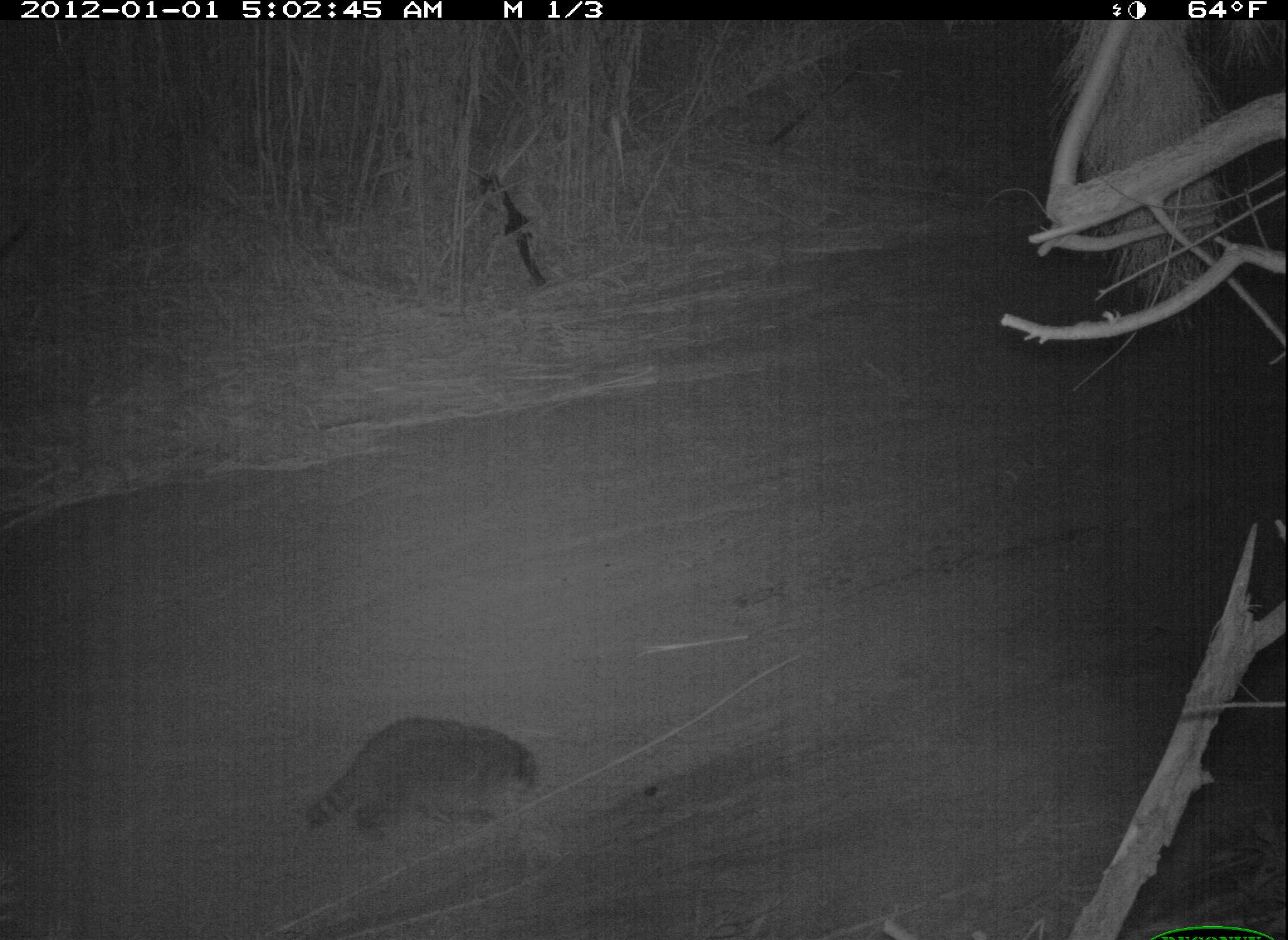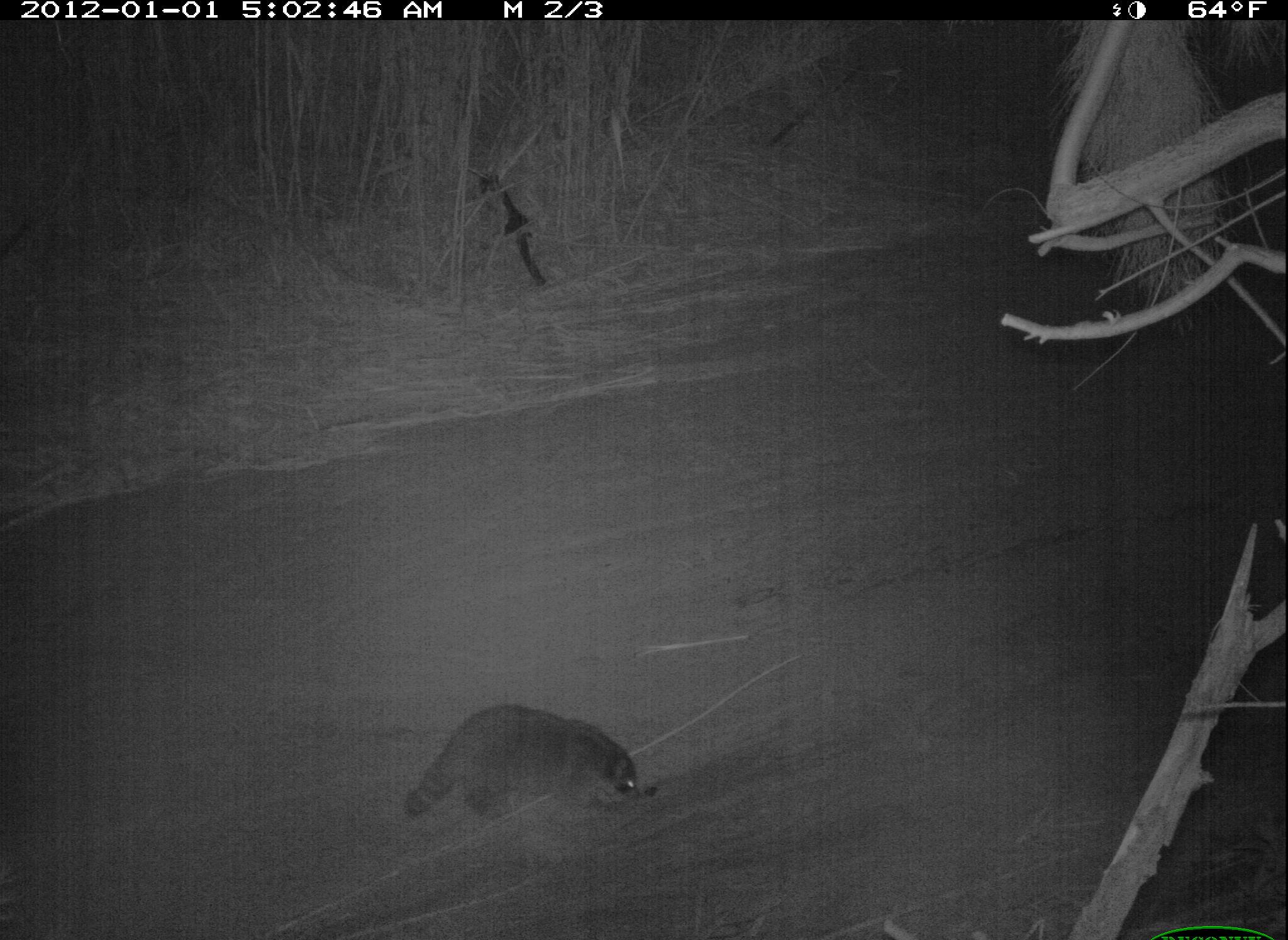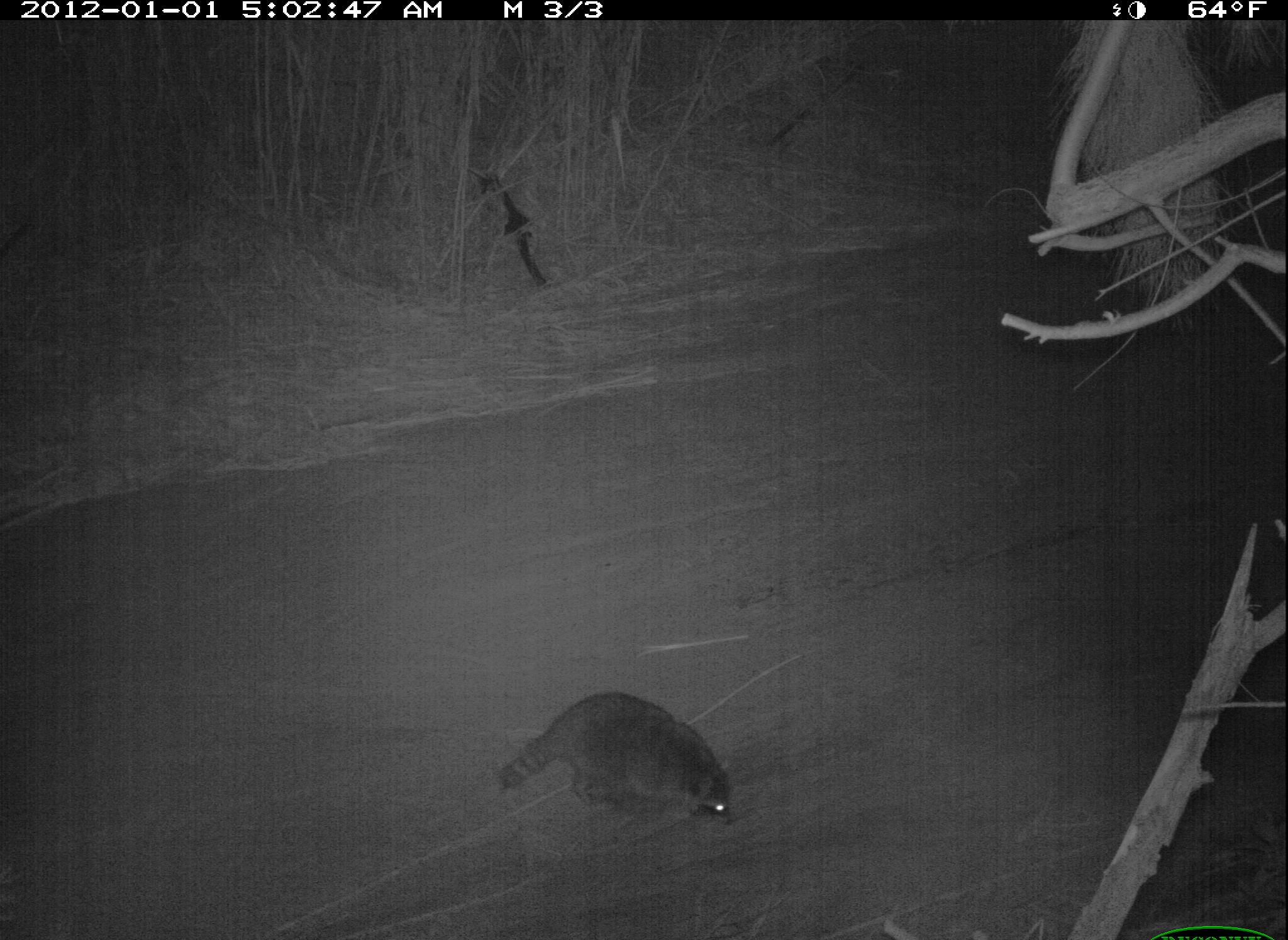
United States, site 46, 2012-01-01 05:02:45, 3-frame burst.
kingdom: Animalia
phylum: Chordata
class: Mammalia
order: Carnivora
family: Procyonidae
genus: Procyon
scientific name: Procyon lotor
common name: raccoon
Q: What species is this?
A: Raccoon (Procyon lotor).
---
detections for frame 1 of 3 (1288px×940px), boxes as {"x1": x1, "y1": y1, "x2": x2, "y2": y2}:
raccoon: {"x1": 295, "y1": 710, "x2": 541, "y2": 863}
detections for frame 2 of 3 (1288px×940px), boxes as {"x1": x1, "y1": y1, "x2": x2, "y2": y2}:
raccoon: {"x1": 398, "y1": 699, "x2": 655, "y2": 834}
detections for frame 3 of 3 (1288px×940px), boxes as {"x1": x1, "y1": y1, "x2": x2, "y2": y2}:
raccoon: {"x1": 488, "y1": 688, "x2": 750, "y2": 867}